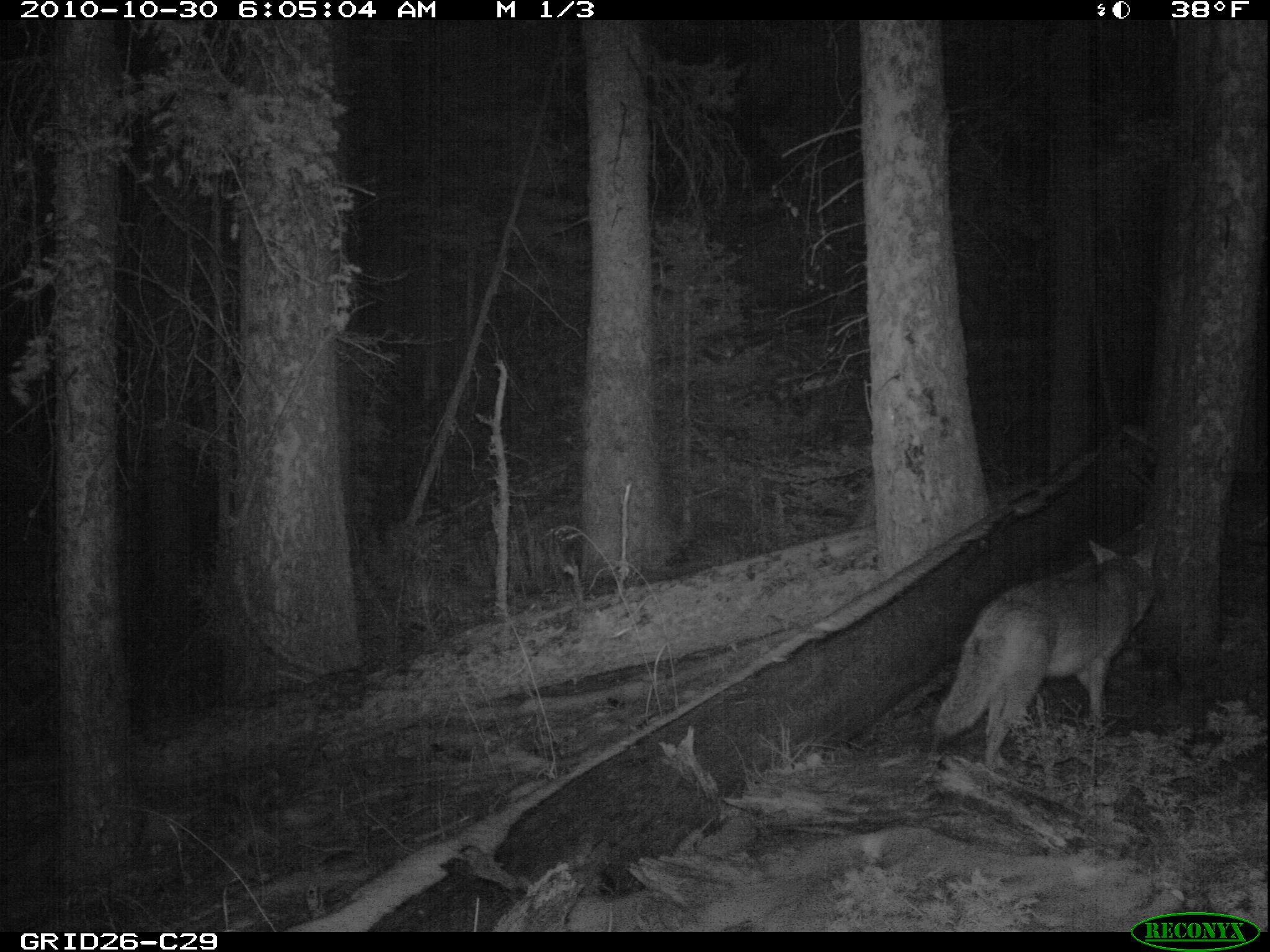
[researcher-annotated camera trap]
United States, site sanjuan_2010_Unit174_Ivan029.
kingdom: Animalia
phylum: Chordata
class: Mammalia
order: Carnivora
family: Canidae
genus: Canis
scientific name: Canis latrans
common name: coyote